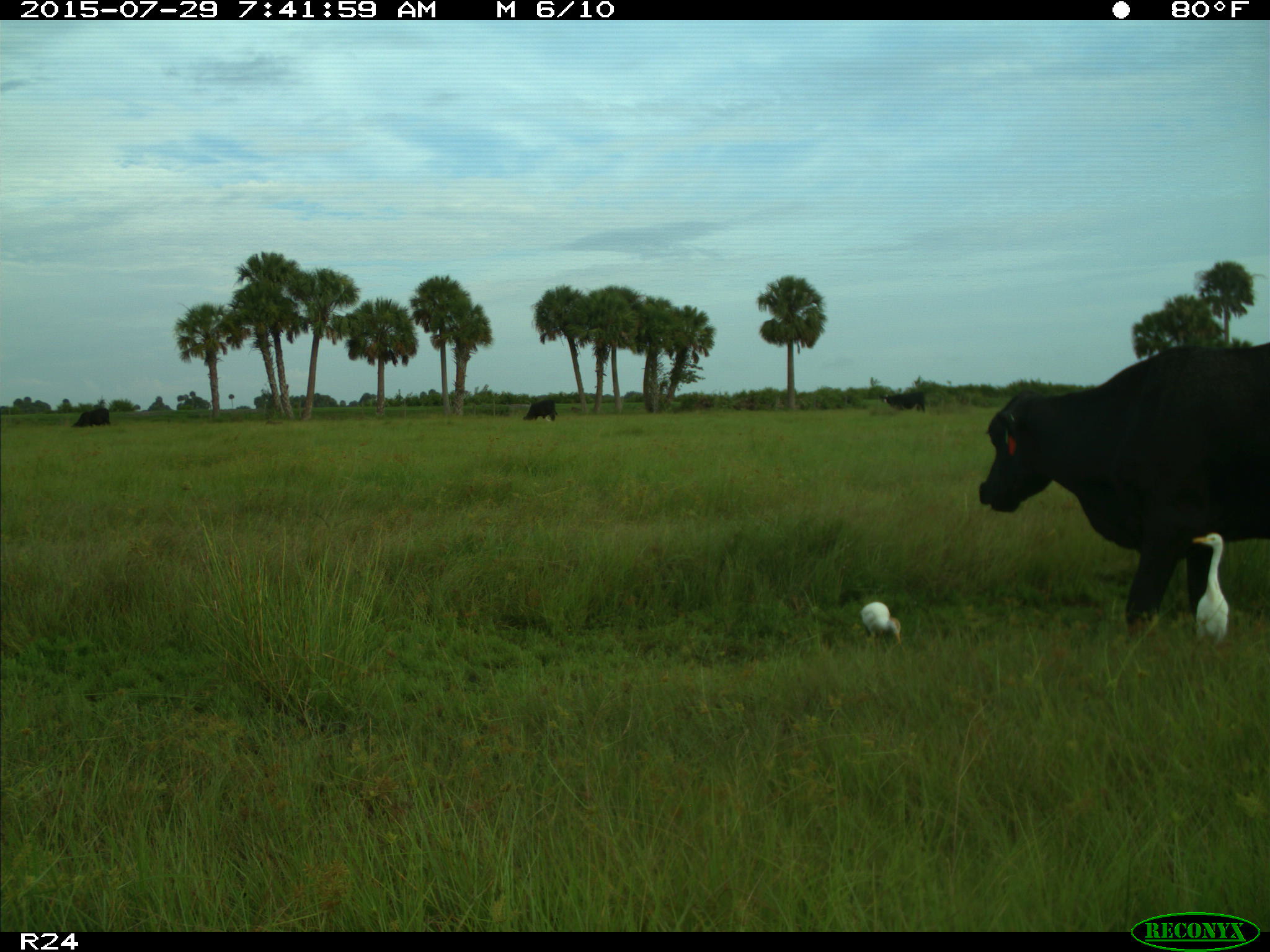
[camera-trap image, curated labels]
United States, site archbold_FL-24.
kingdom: Animalia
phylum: Chordata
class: Mammalia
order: Artiodactyla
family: Bovidae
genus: Bos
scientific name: Bos taurus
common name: domestic cow